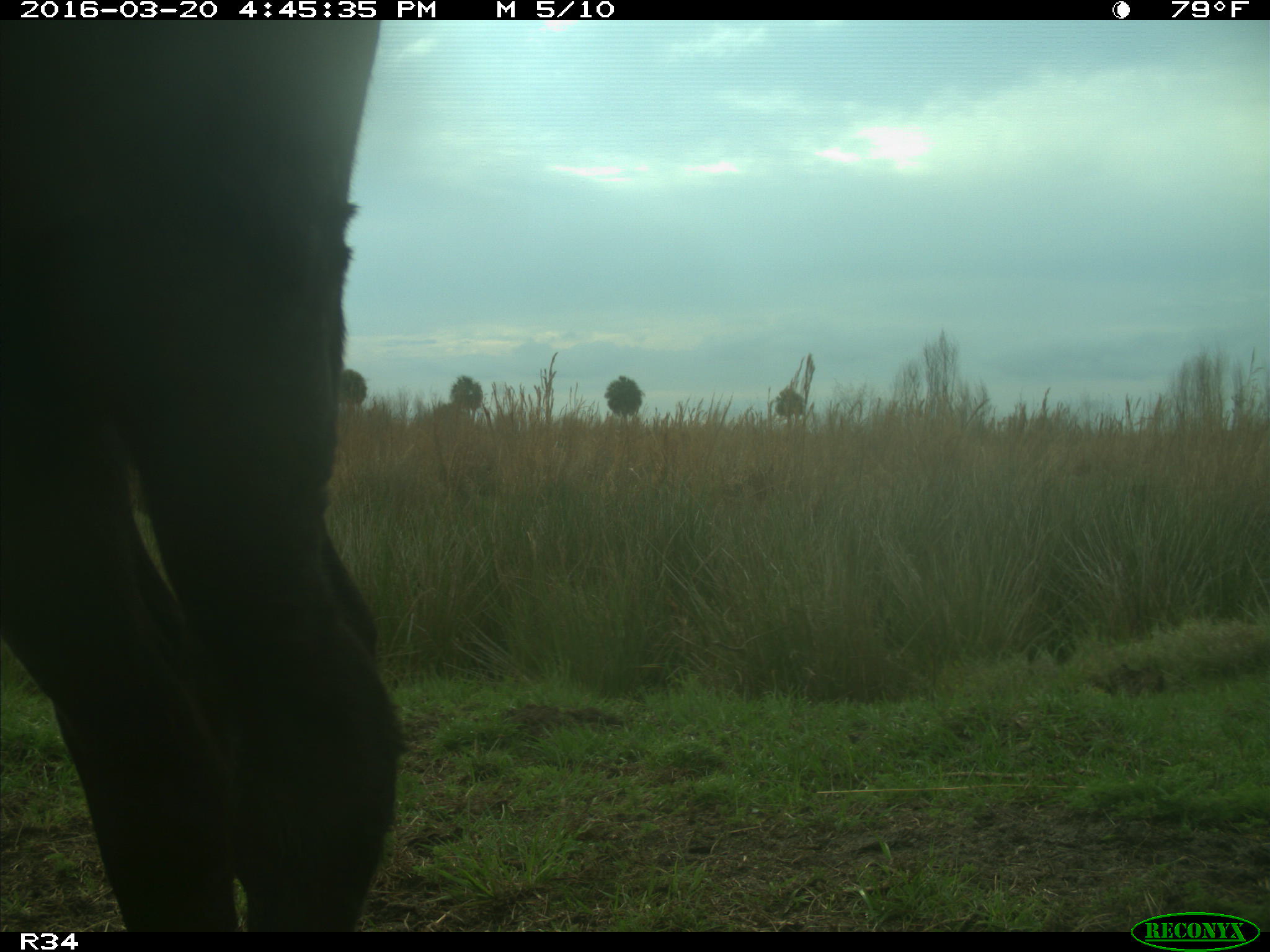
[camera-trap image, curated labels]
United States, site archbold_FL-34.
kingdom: Animalia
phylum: Chordata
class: Mammalia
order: Artiodactyla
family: Bovidae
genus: Bos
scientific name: Bos taurus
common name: domestic cow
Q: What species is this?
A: Bos taurus (domestic cow).